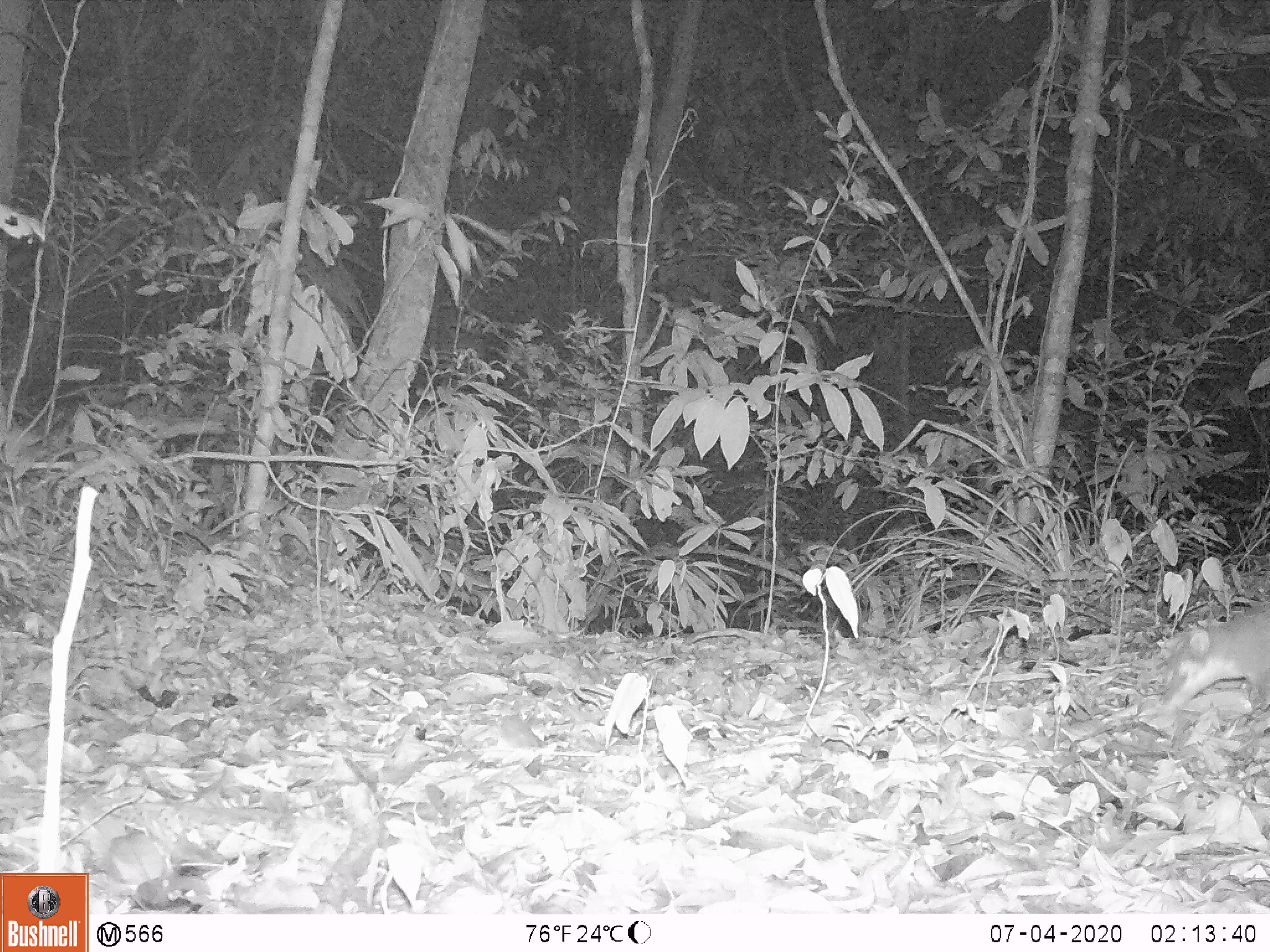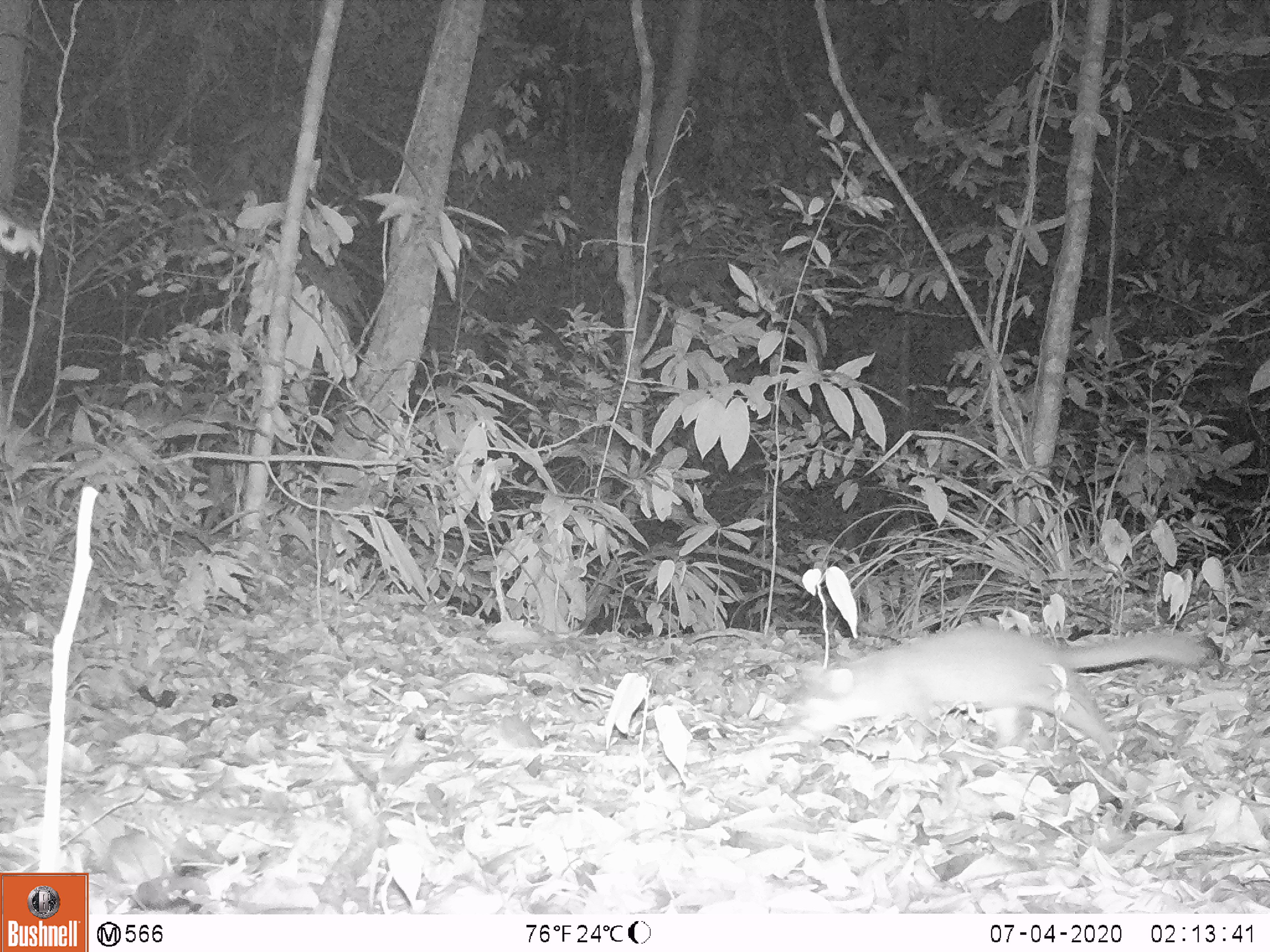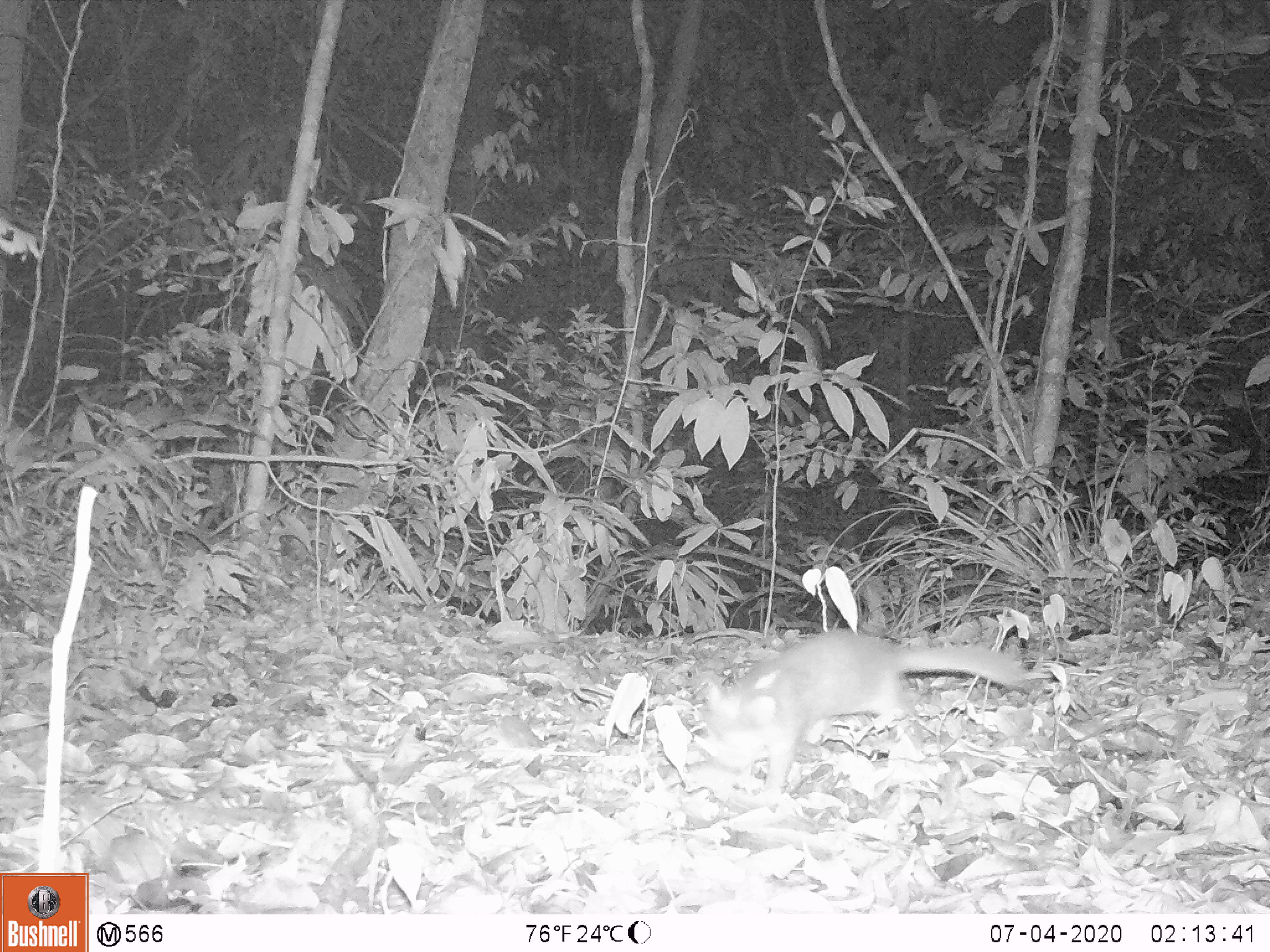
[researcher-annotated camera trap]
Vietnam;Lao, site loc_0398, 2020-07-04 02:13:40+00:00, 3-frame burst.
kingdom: Animalia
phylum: Chordata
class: Mammalia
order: Carnivora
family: Mustelidae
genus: Melogale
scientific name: Melogale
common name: ferret badger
Ferret badger (Melogale). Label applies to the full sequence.